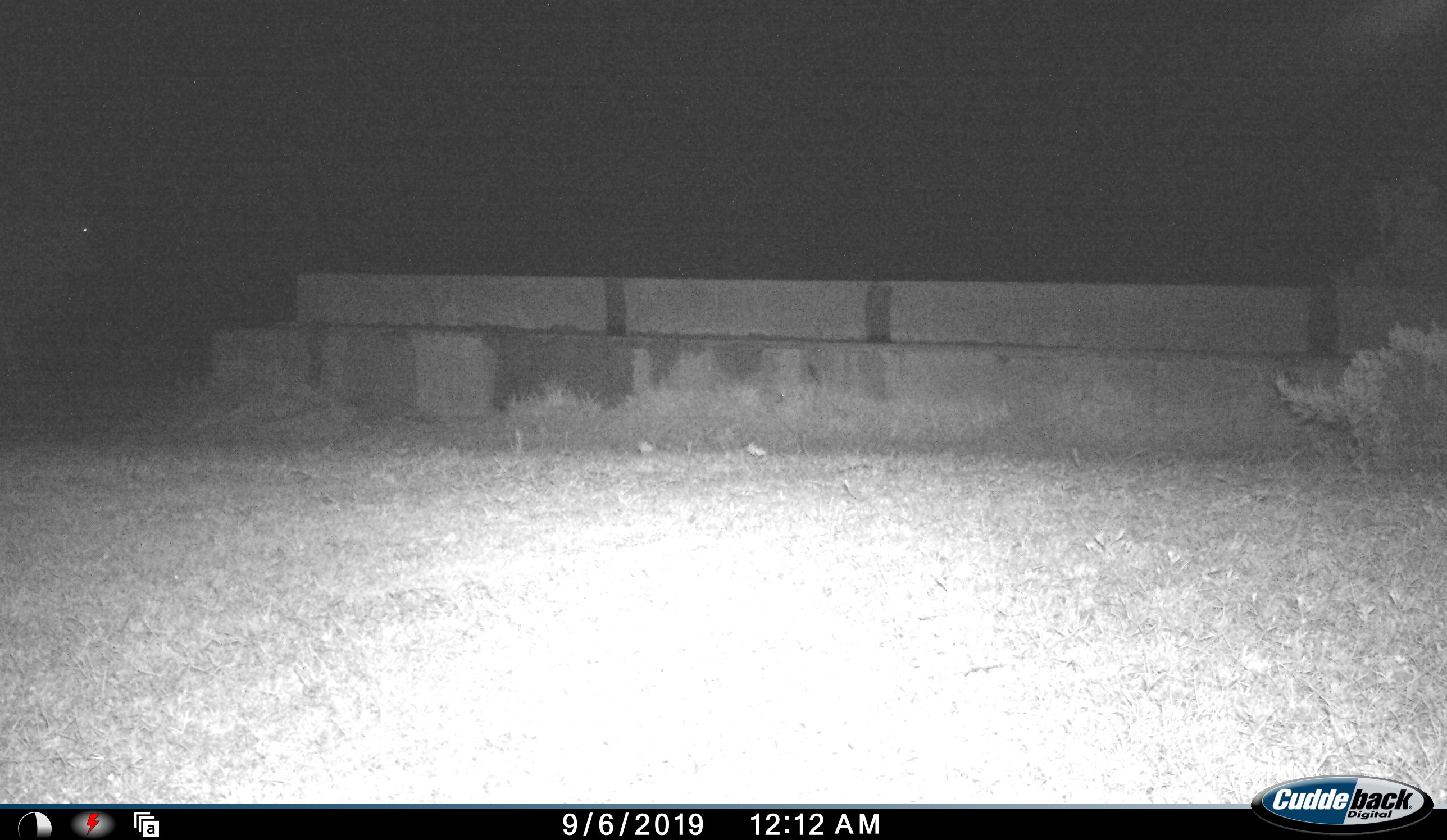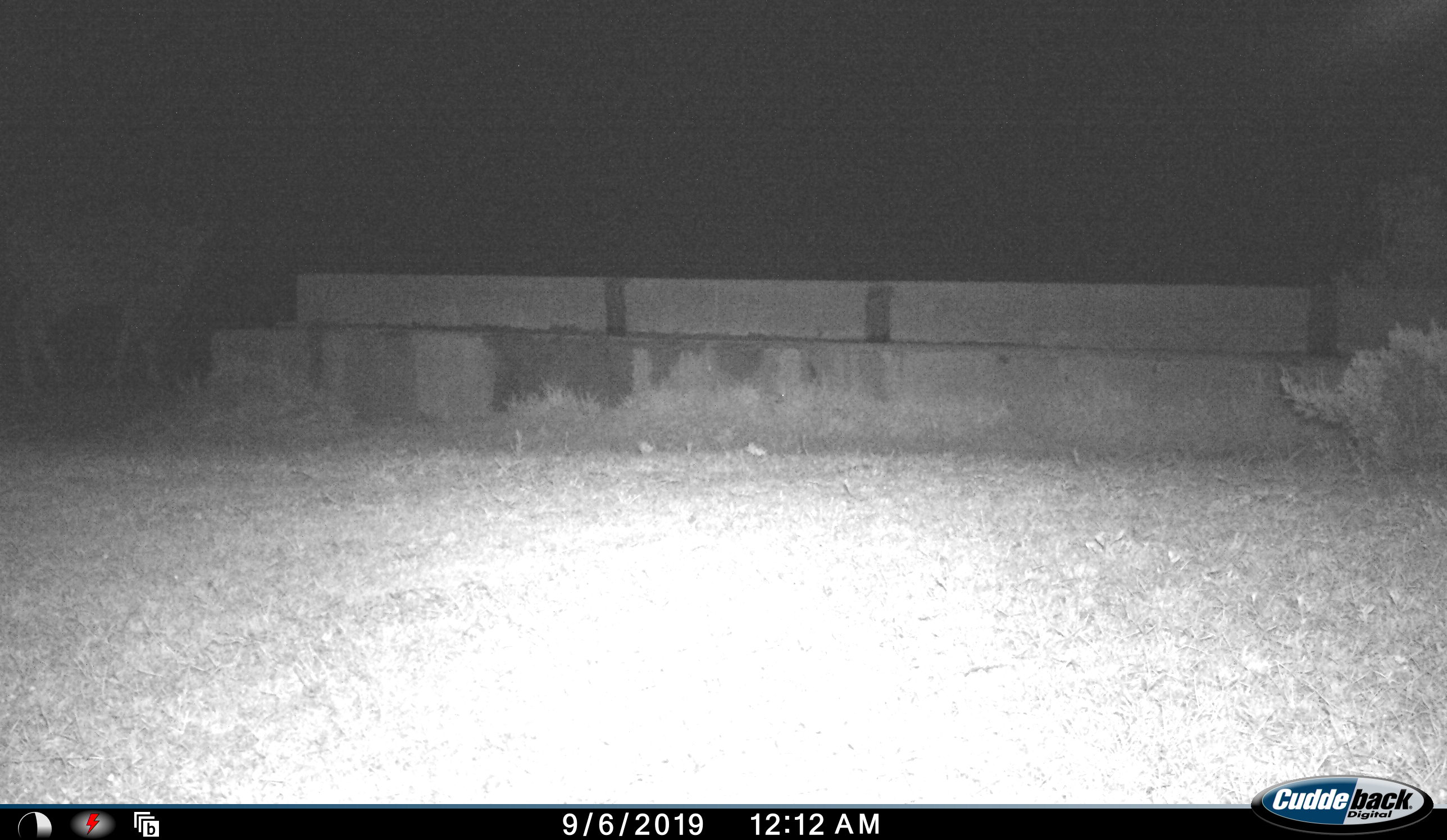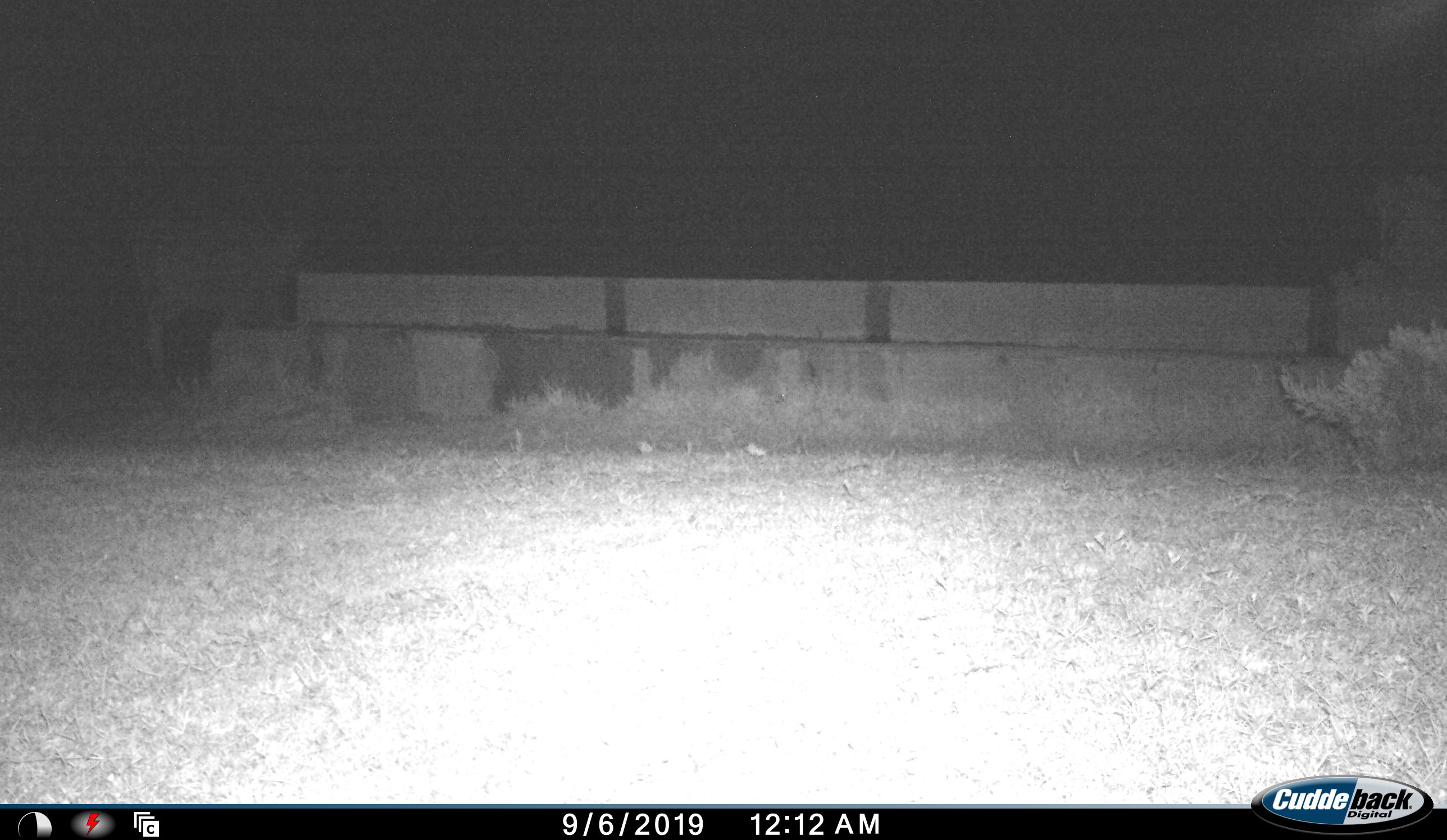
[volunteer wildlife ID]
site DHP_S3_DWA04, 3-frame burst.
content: unidentified animal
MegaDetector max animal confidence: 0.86